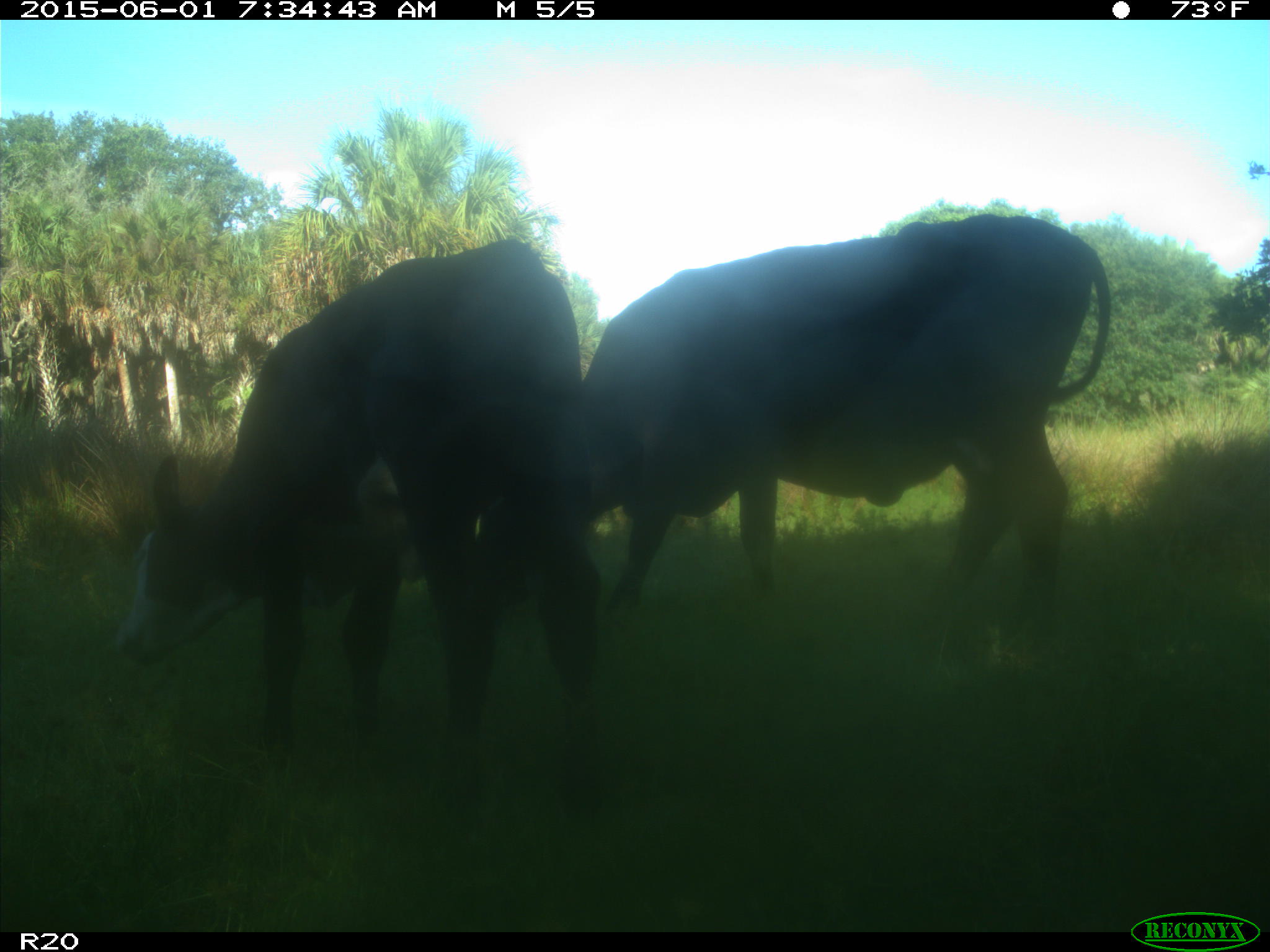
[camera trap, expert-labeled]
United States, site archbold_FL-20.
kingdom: Animalia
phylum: Chordata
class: Mammalia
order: Artiodactyla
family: Bovidae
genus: Bos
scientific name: Bos taurus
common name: domestic cow